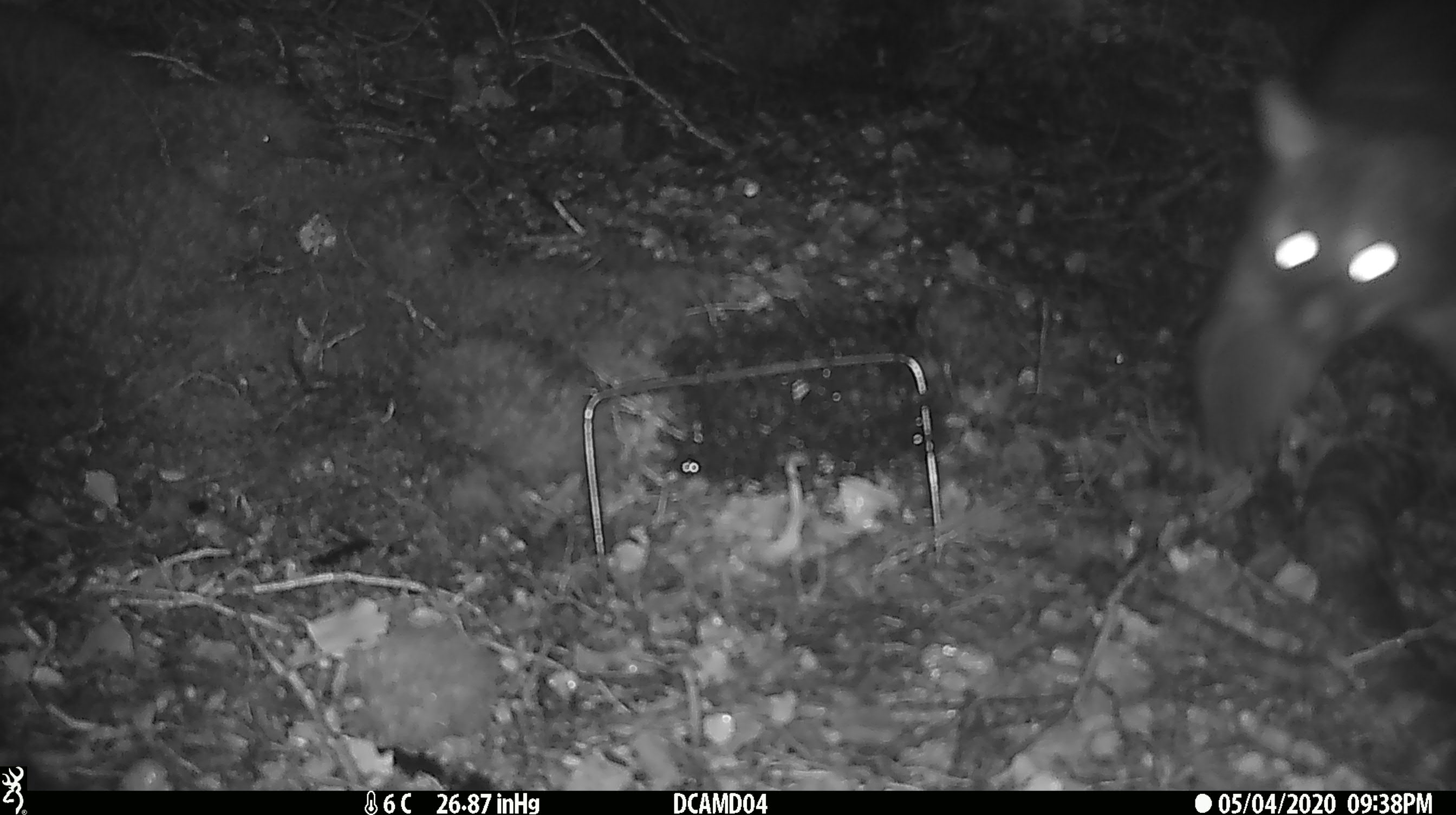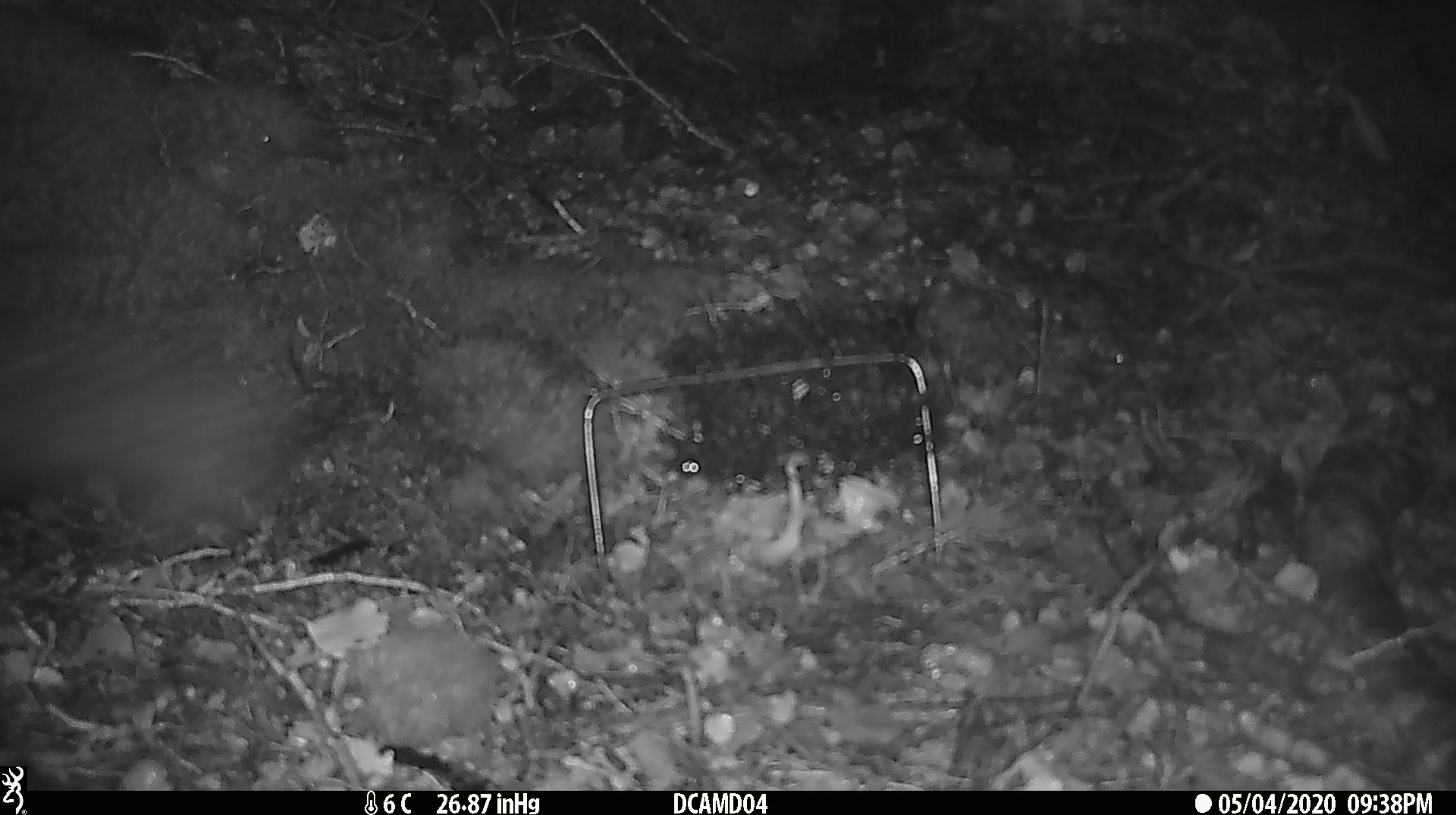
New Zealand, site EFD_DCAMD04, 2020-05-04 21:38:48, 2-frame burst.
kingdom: Animalia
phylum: Chordata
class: Mammalia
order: Diprotodontia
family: Phalangeridae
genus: Trichosurus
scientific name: Trichosurus vulpecula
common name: common brushtail possum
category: possum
Possum (common brushtail possum) (Trichosurus vulpecula).